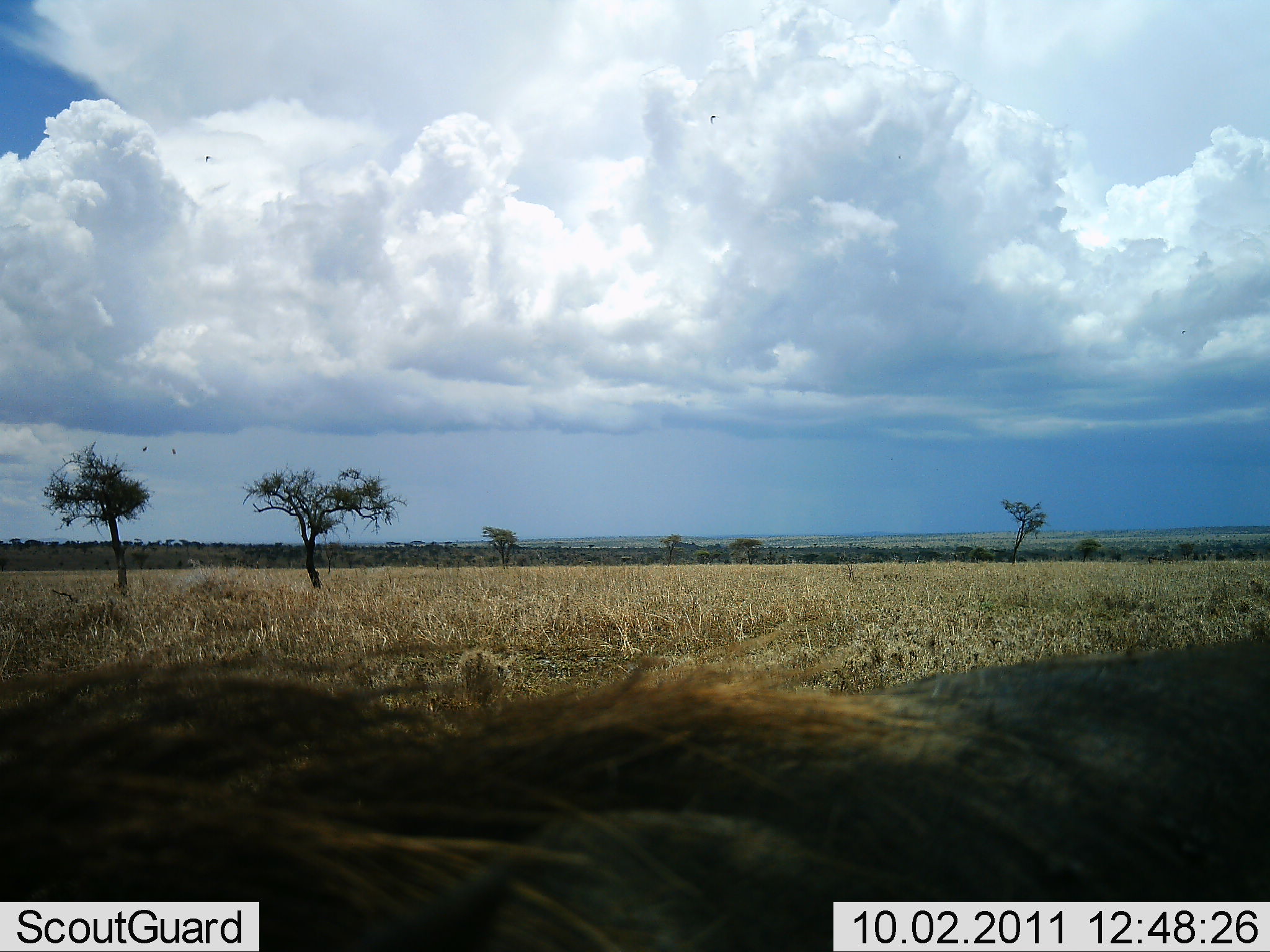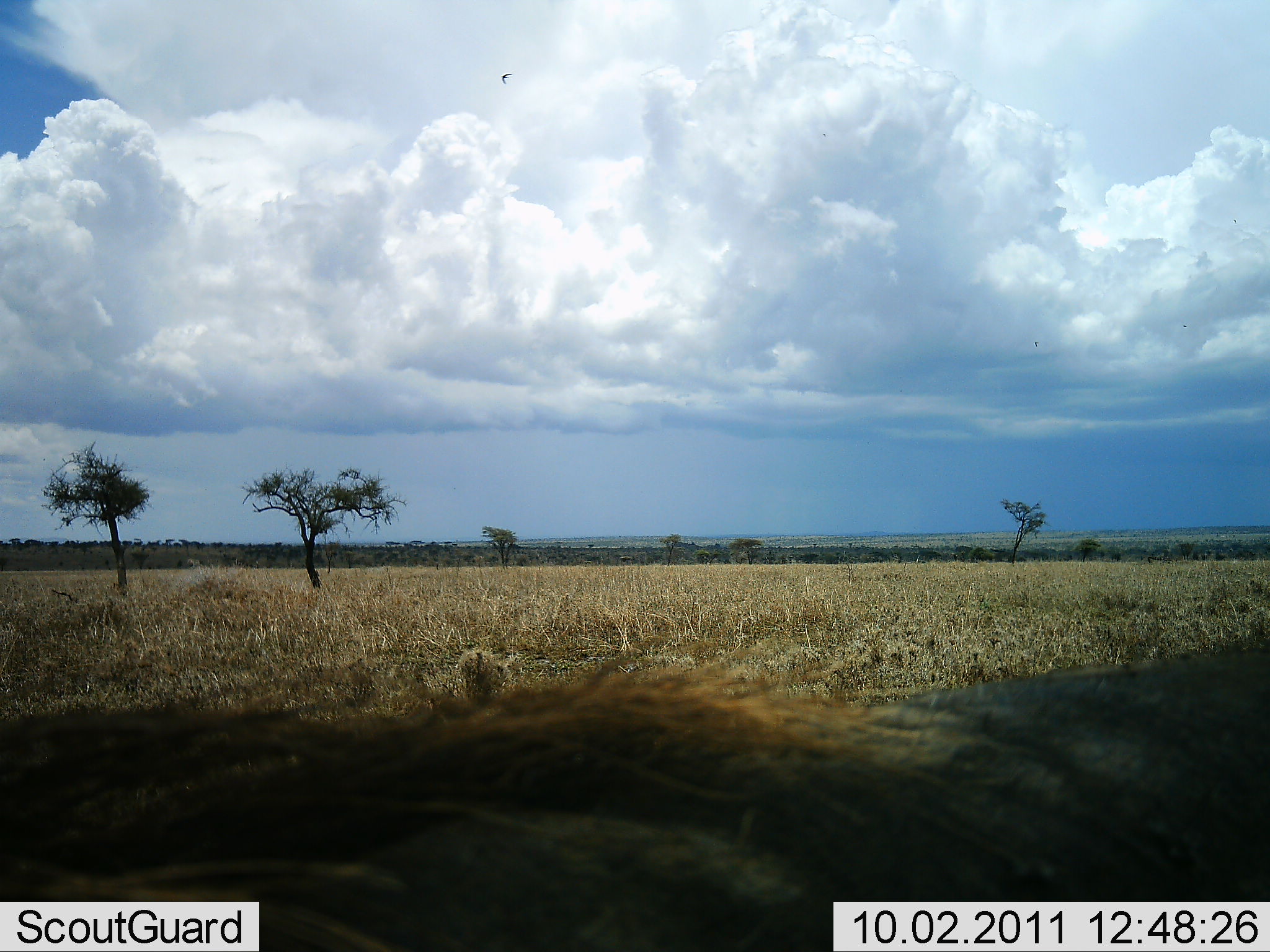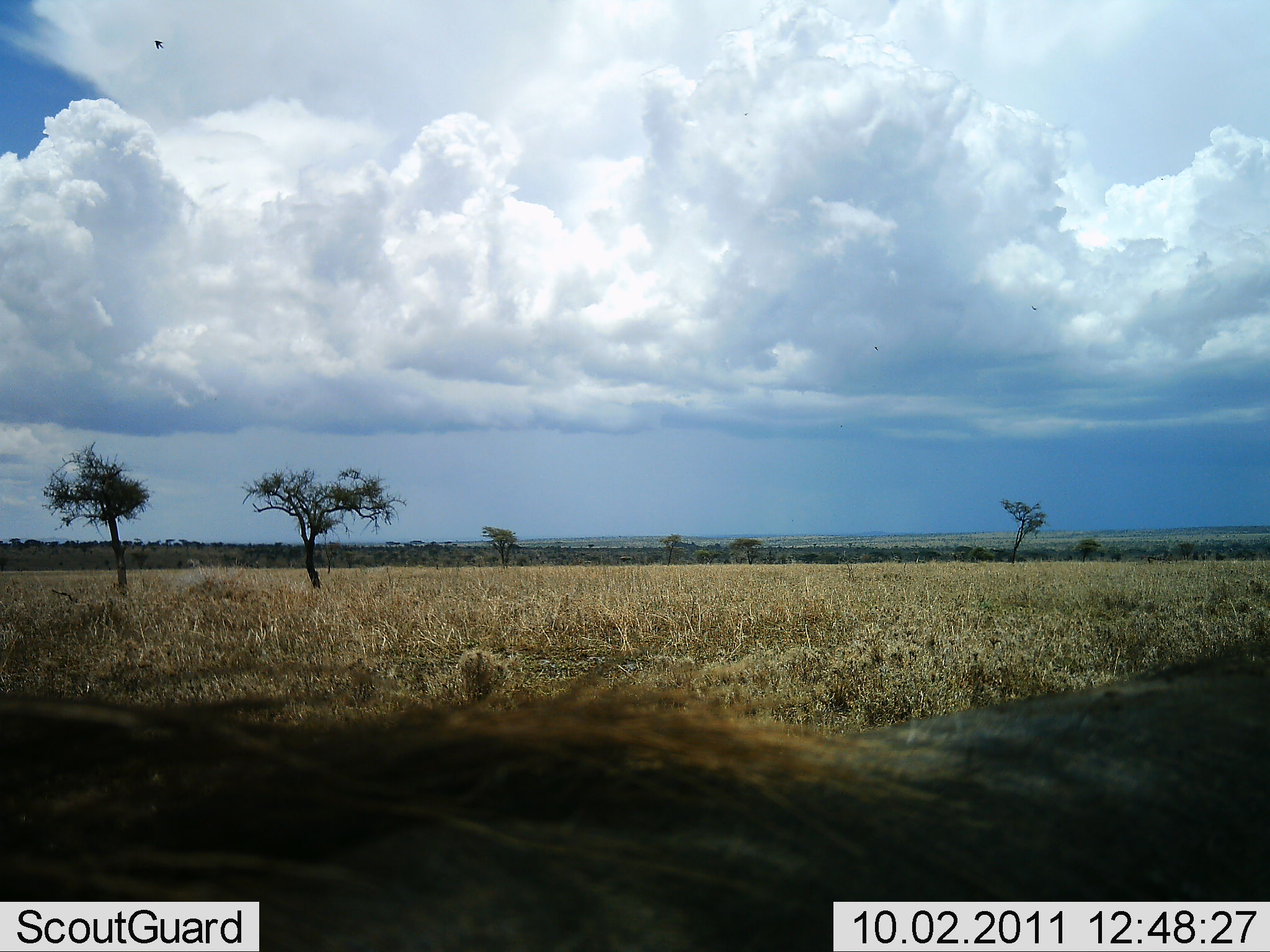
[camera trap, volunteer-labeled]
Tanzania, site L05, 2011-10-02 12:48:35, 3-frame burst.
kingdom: Animalia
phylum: Chordata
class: Mammalia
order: Artiodactyla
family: Bovidae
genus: Connochaetes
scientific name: Connochaetes taurinus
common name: blue wildebeest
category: wildebeest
Wildebeest (blue wildebeest) (Connochaetes taurinus), count 1. Behavior (volunteer vote fractions): standing 100%, resting 0%, moving 0%, interacting 0%. Young present (vote fraction): 0%. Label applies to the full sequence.